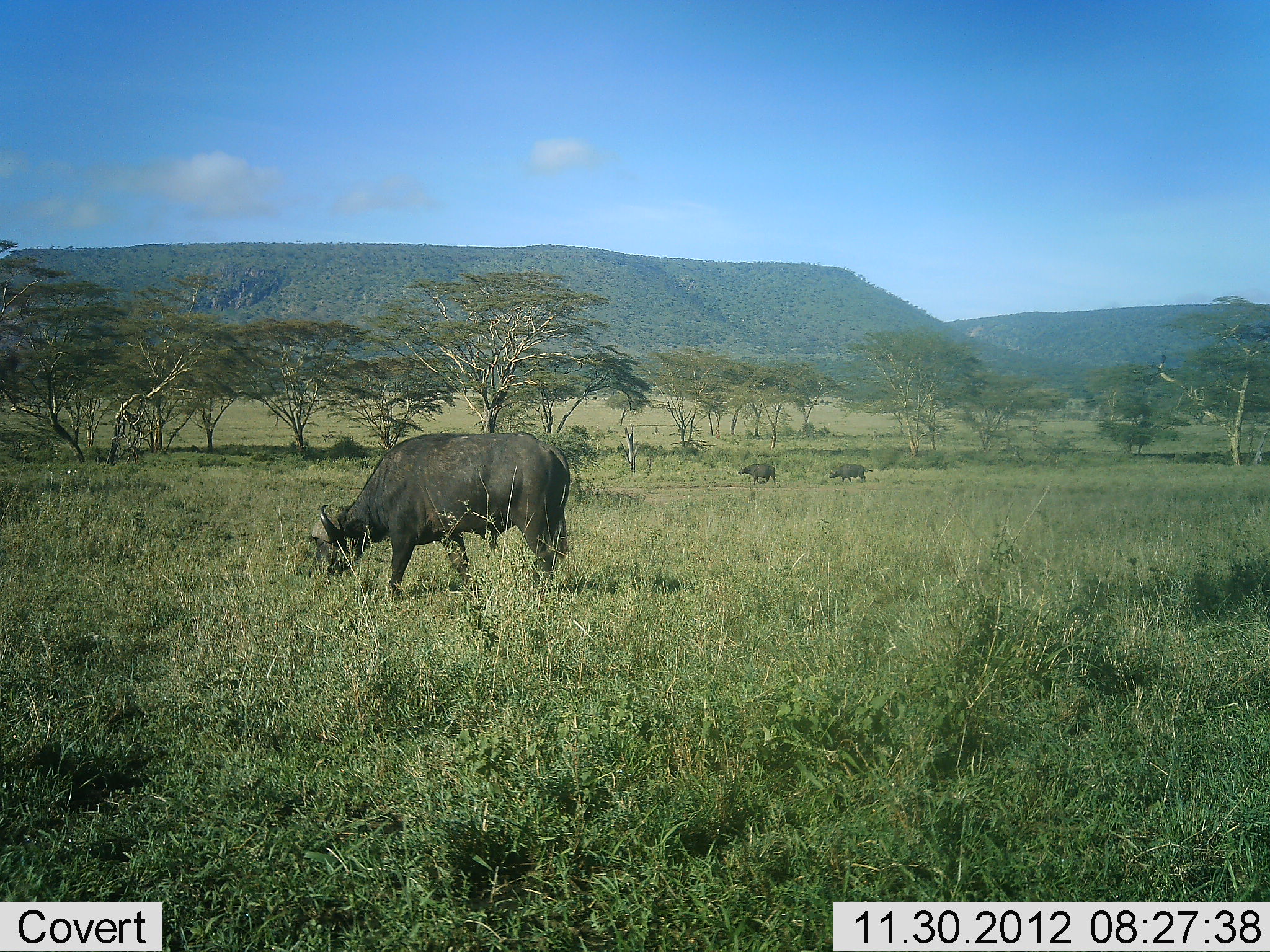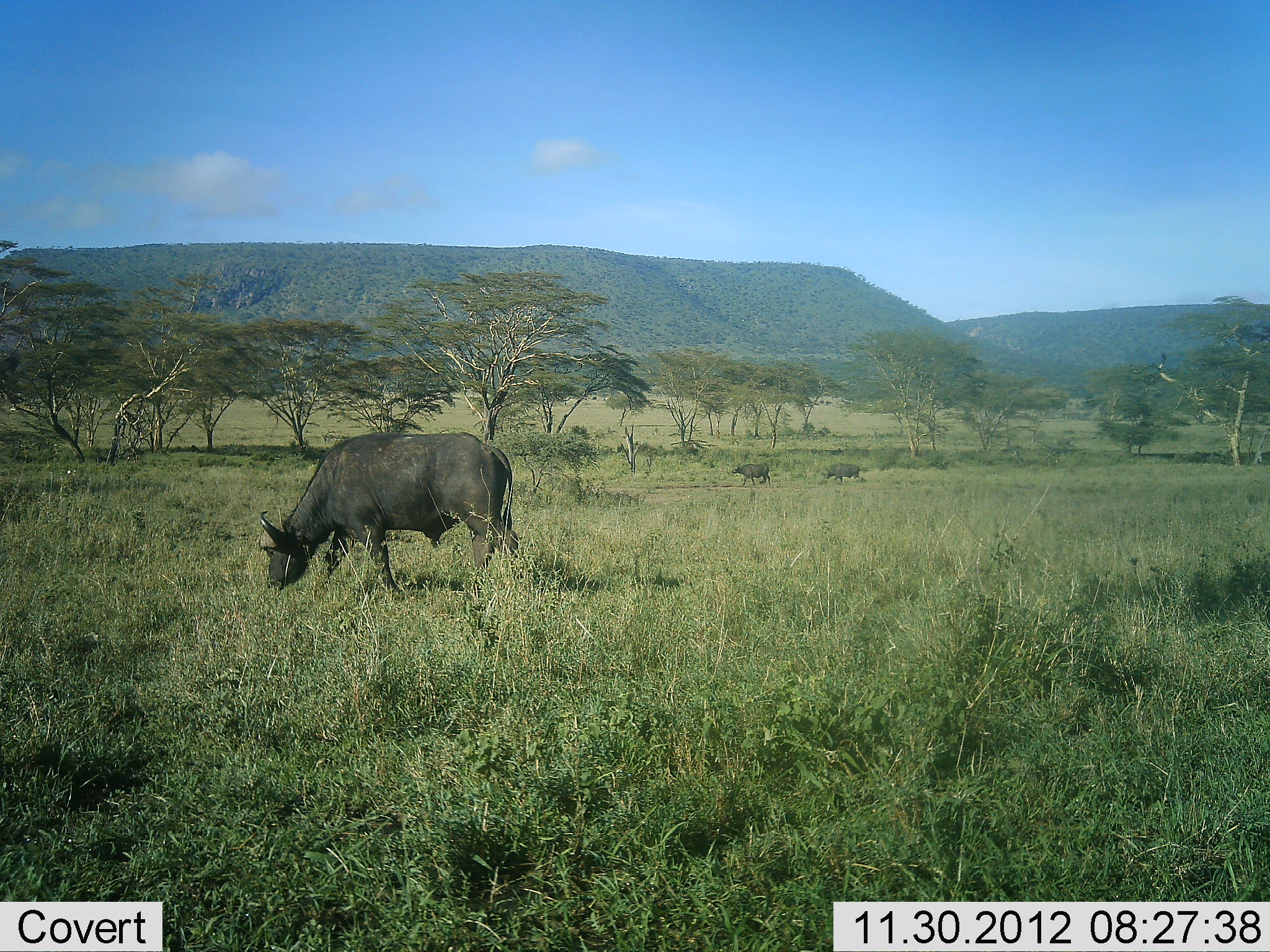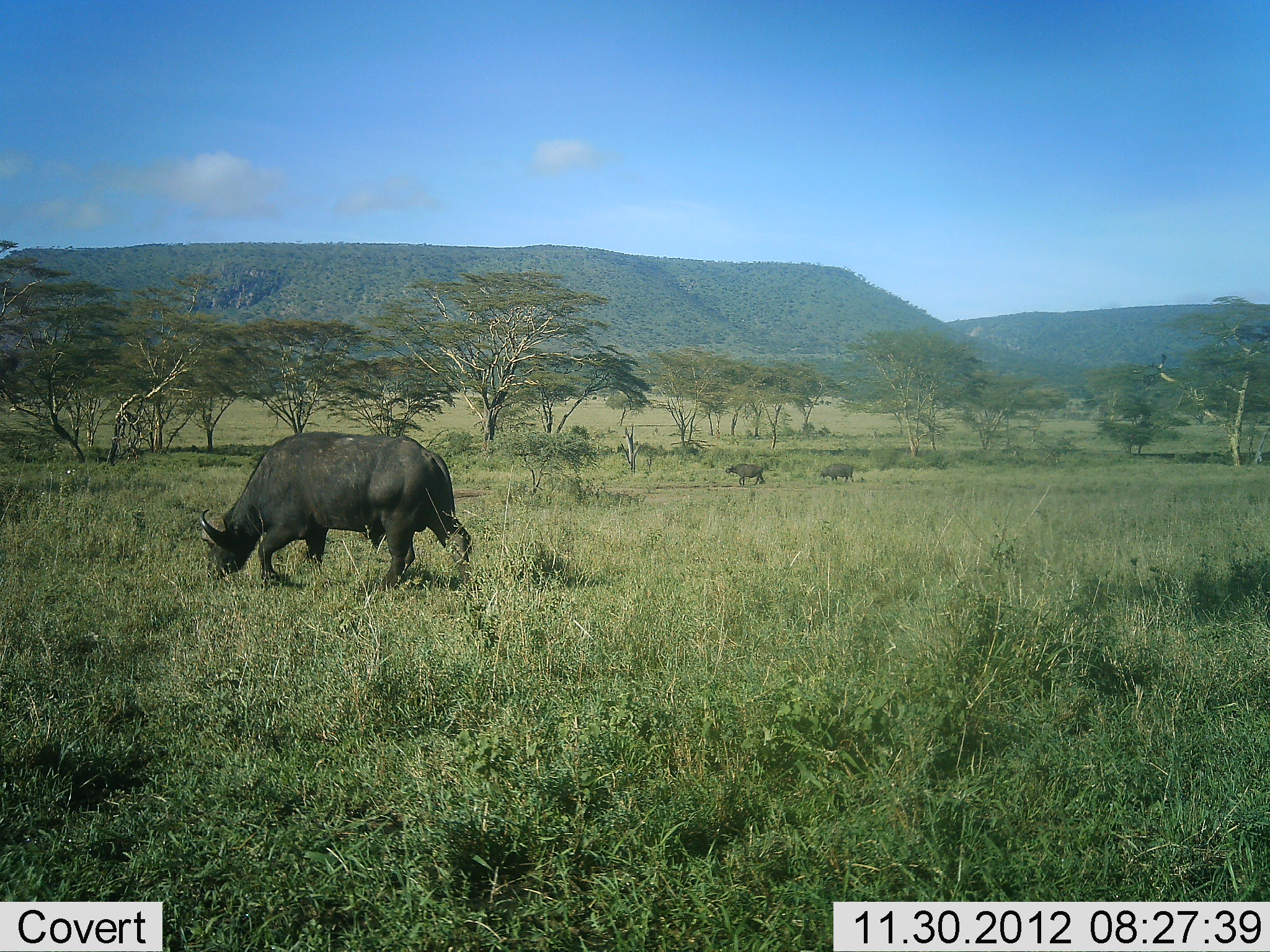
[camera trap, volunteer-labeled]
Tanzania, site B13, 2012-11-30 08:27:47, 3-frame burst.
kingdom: Animalia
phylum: Chordata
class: Mammalia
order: Artiodactyla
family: Bovidae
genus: Syncerus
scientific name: Syncerus caffer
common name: cape buffalo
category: buffalo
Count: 1.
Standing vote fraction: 20%.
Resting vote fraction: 0%.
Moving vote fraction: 40%.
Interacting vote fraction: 0%.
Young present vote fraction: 0%.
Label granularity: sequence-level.